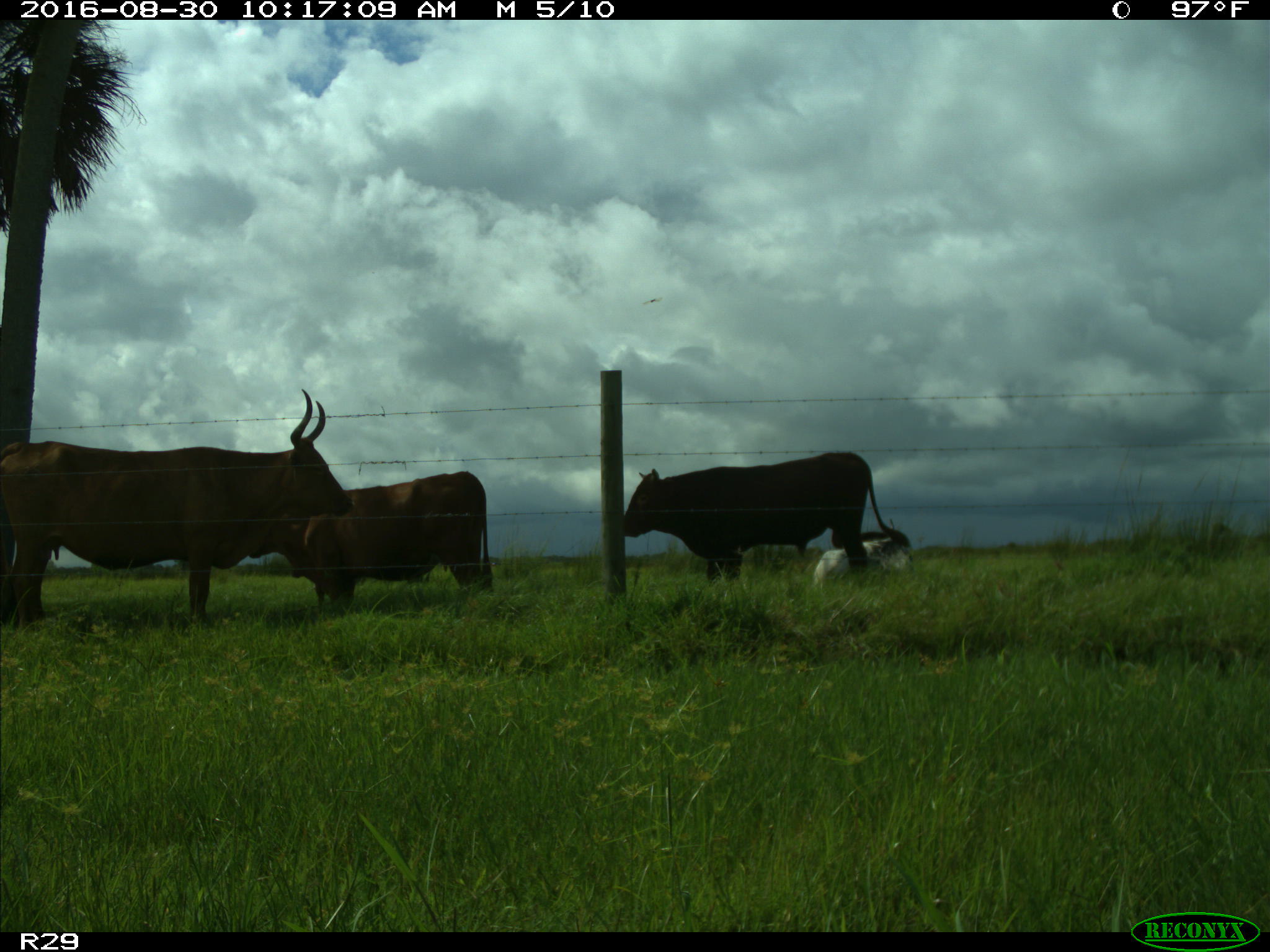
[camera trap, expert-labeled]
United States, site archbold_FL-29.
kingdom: Animalia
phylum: Chordata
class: Mammalia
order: Artiodactyla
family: Bovidae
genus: Bos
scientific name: Bos taurus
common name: domestic cow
Bos taurus (domestic cow).